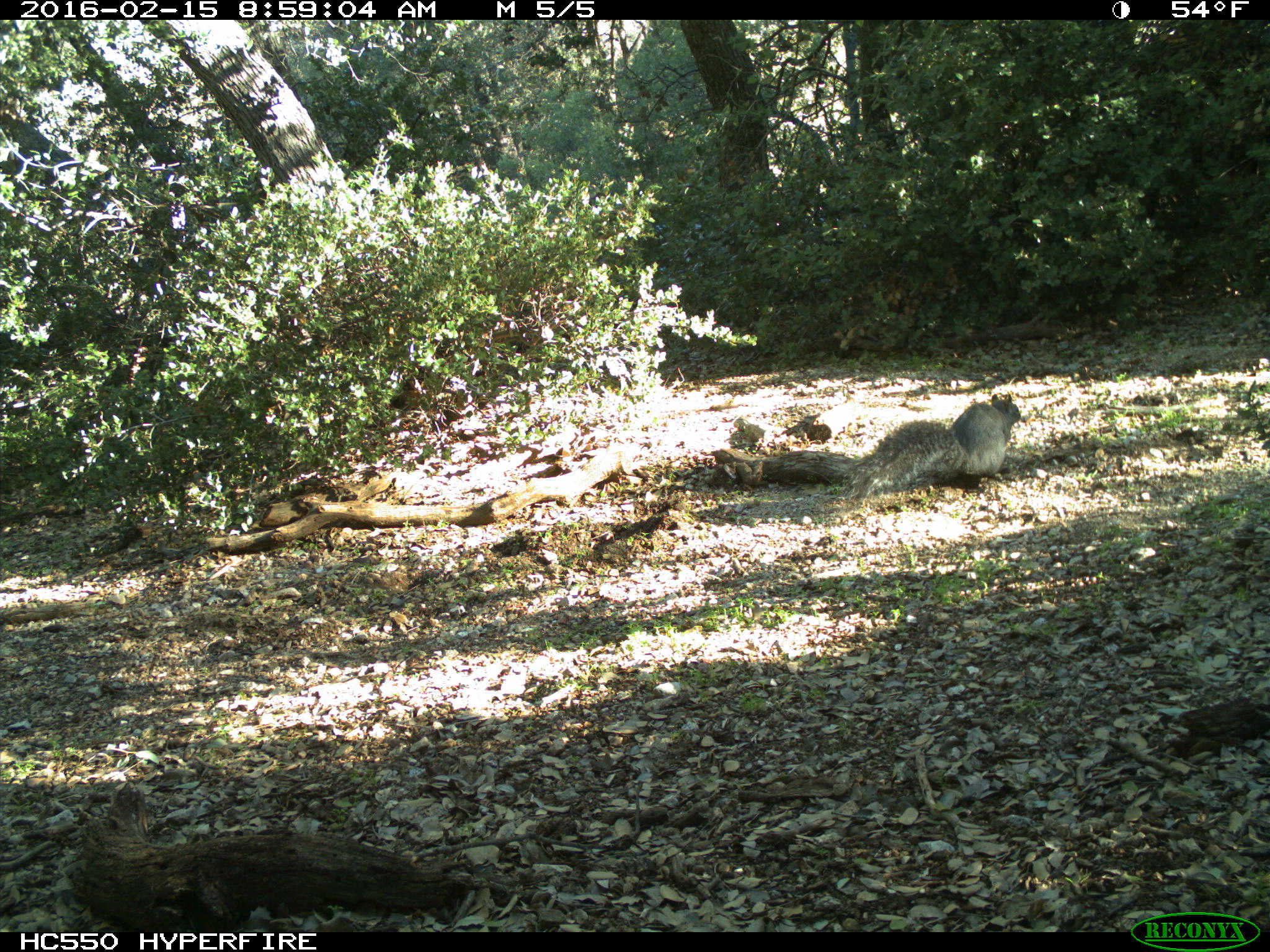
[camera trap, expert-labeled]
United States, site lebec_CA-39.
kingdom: Animalia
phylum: Chordata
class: Mammalia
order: Rodentia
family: Sciuridae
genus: Sciurus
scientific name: Sciurus carolinensis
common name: eastern gray squirrel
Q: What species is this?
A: Sciurus carolinensis (eastern gray squirrel).